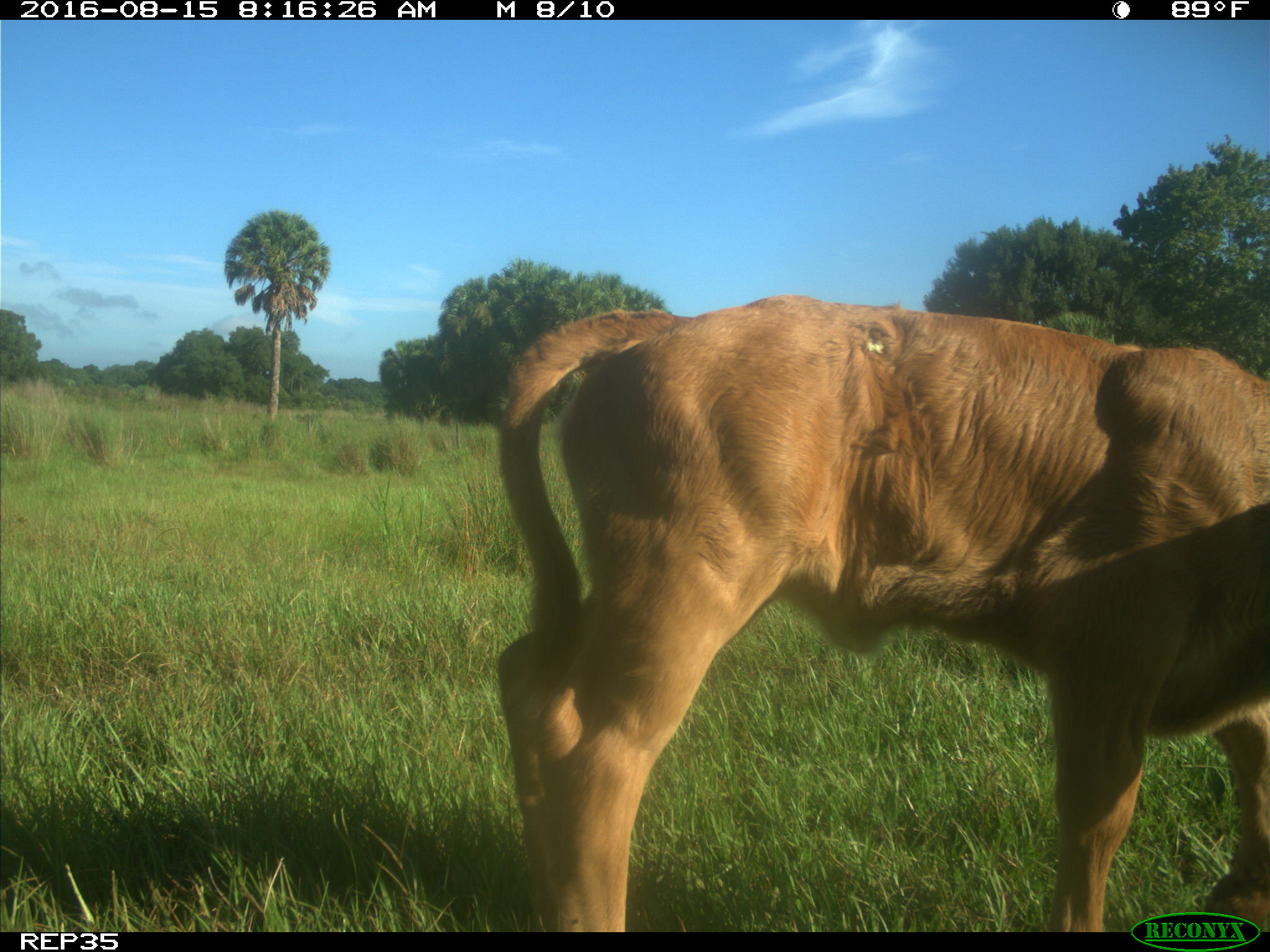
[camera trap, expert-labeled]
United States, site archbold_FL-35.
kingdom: Animalia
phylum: Chordata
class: Mammalia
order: Artiodactyla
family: Bovidae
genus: Bos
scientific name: Bos taurus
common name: domestic cow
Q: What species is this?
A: Bos taurus (domestic cow).